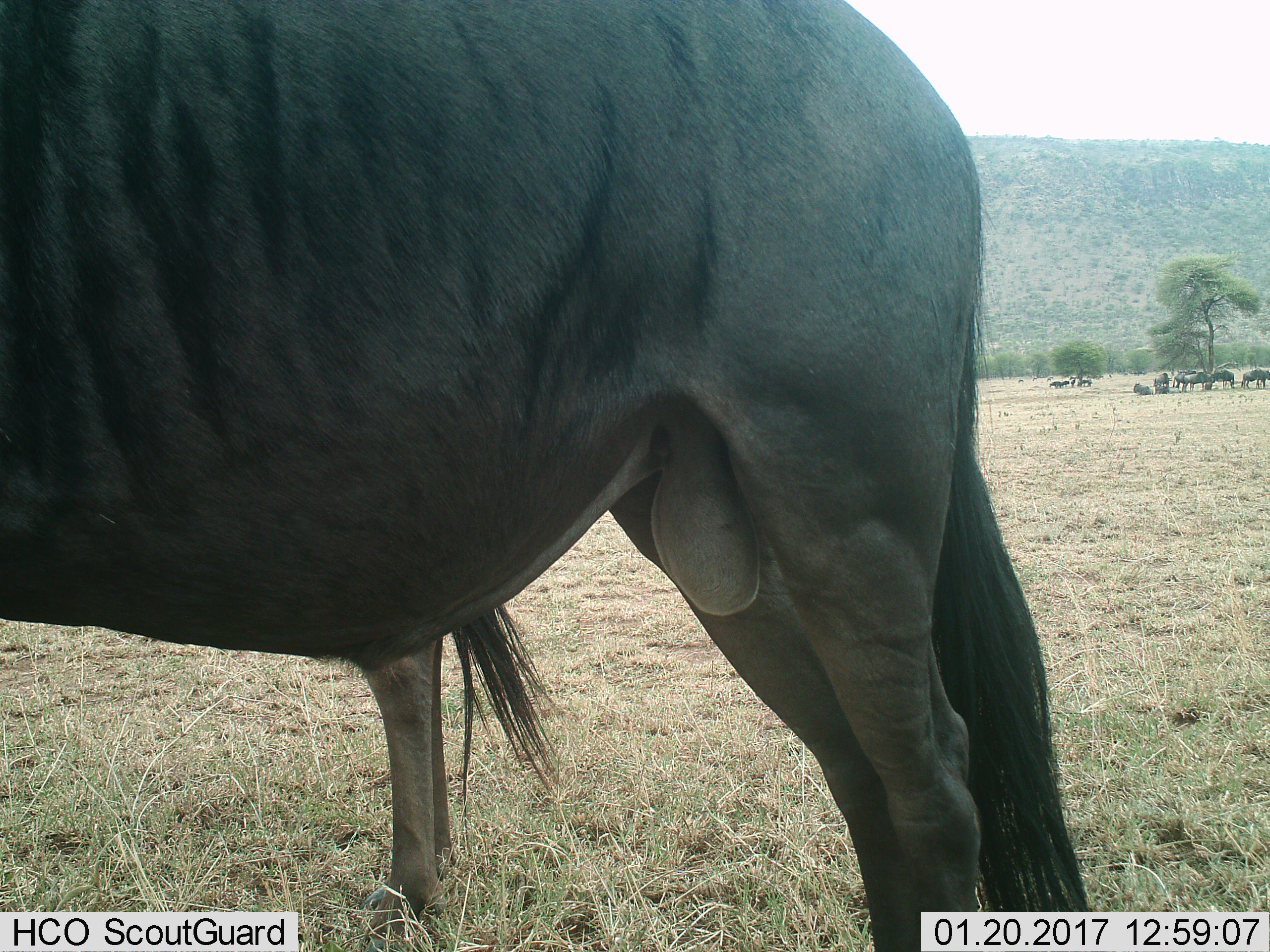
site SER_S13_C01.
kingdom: Animalia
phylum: Chordata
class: Mammalia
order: Artiodactyla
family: Bovidae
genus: Connochaetes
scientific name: Connochaetes taurinus taurinus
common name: blue wildebeest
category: wildebeestblue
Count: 11-50.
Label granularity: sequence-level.